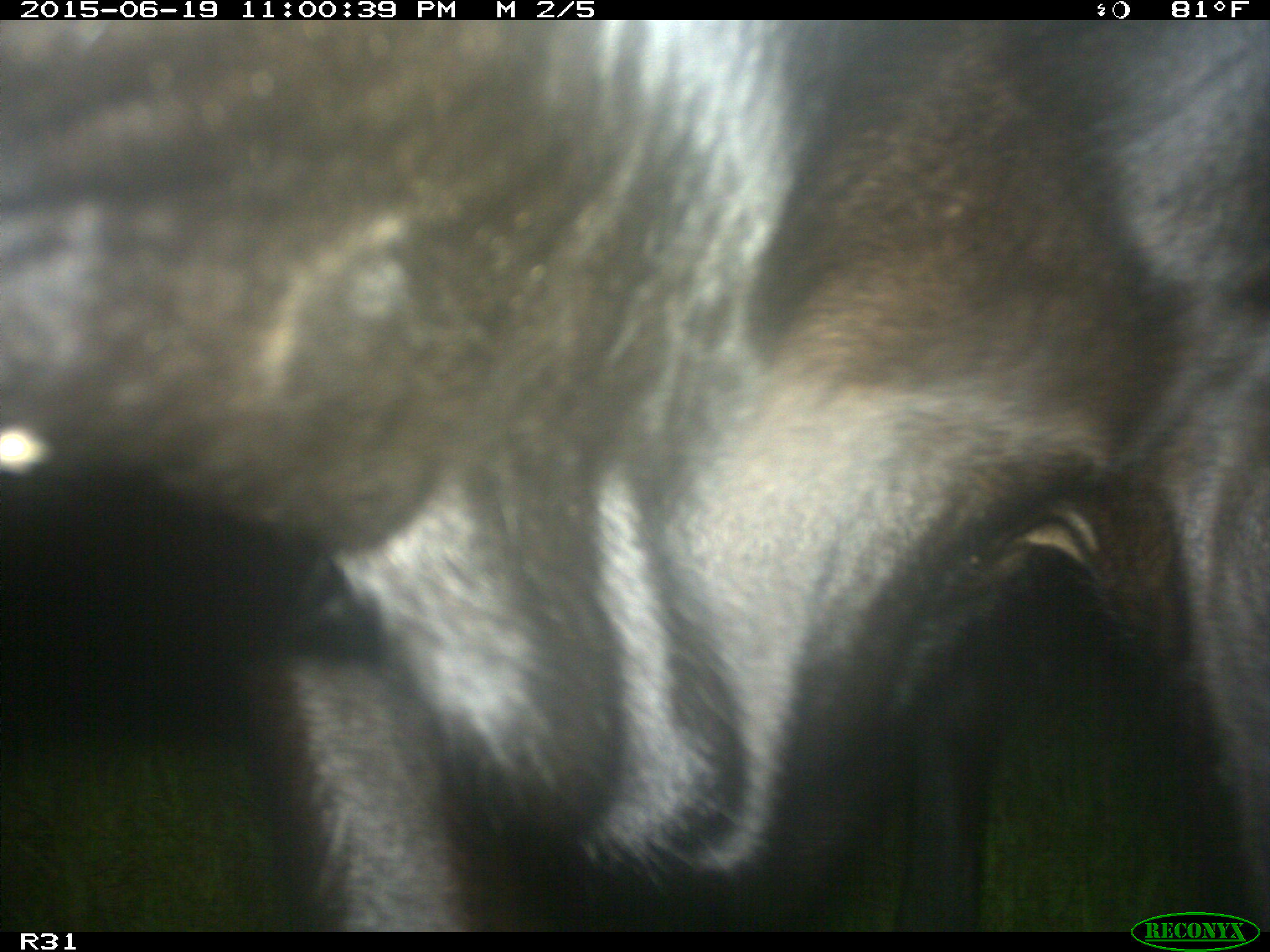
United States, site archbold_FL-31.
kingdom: Animalia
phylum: Chordata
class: Mammalia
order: Artiodactyla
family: Bovidae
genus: Bos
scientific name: Bos taurus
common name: domestic cow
Bos taurus (domestic cow).